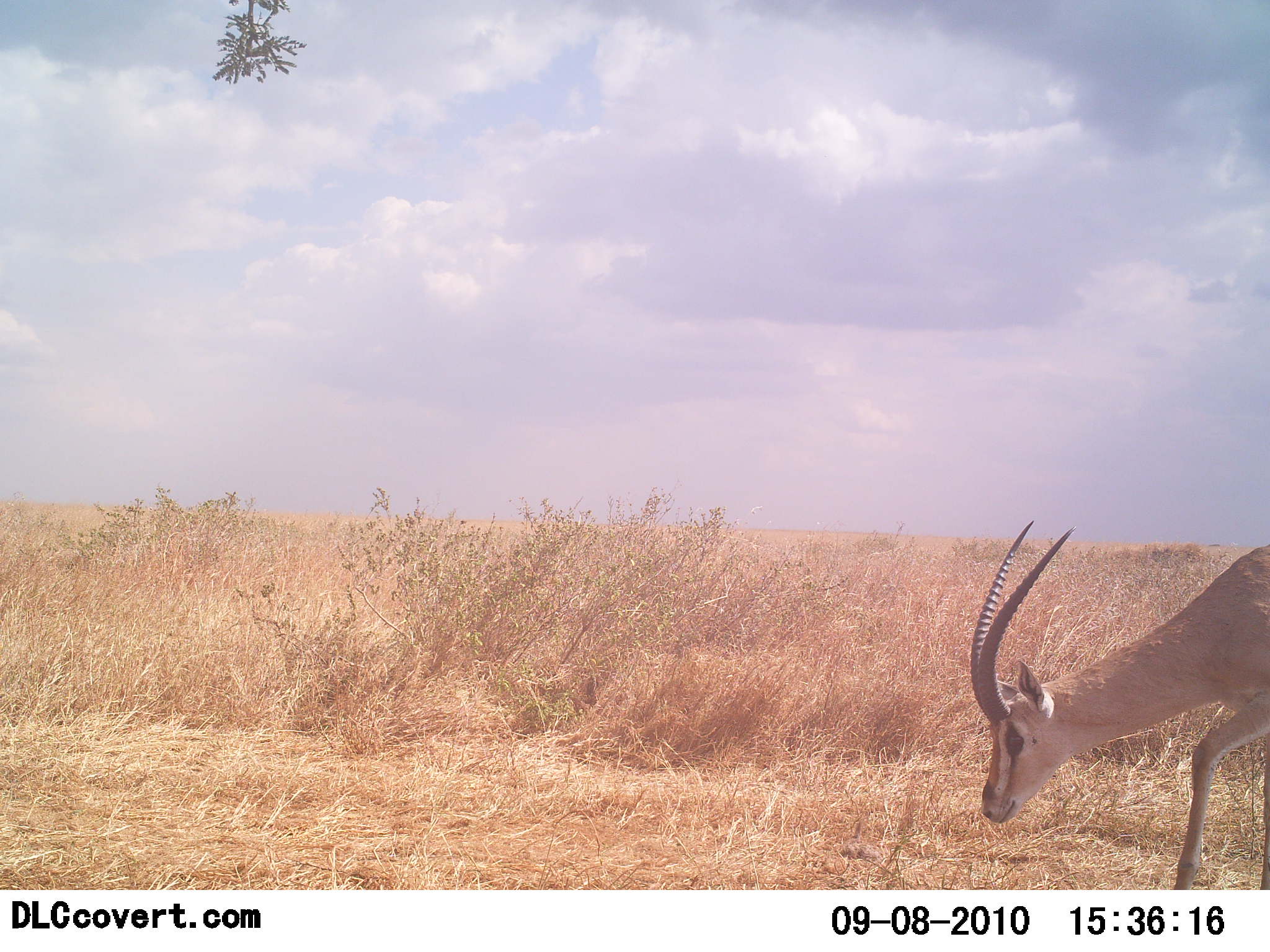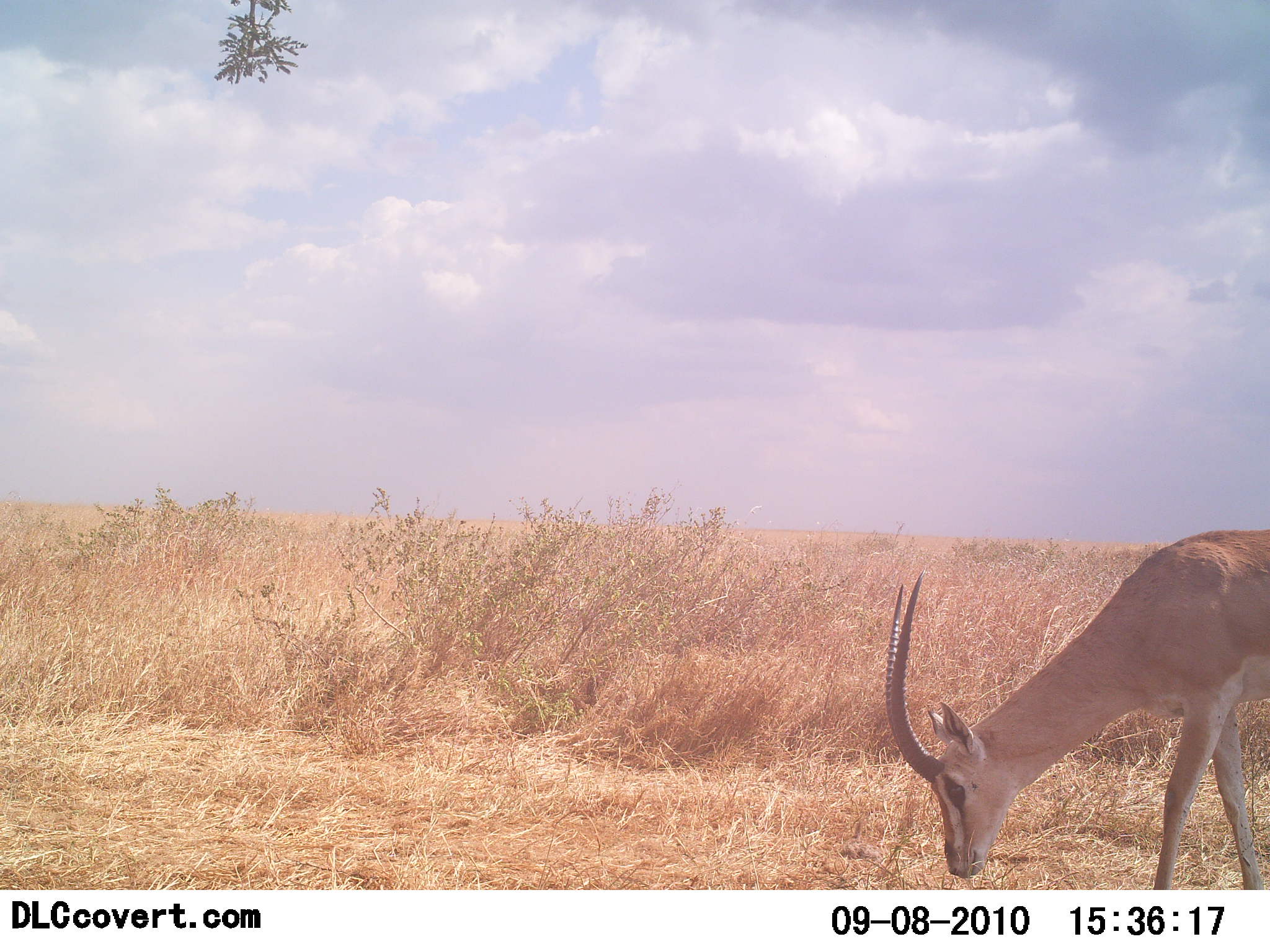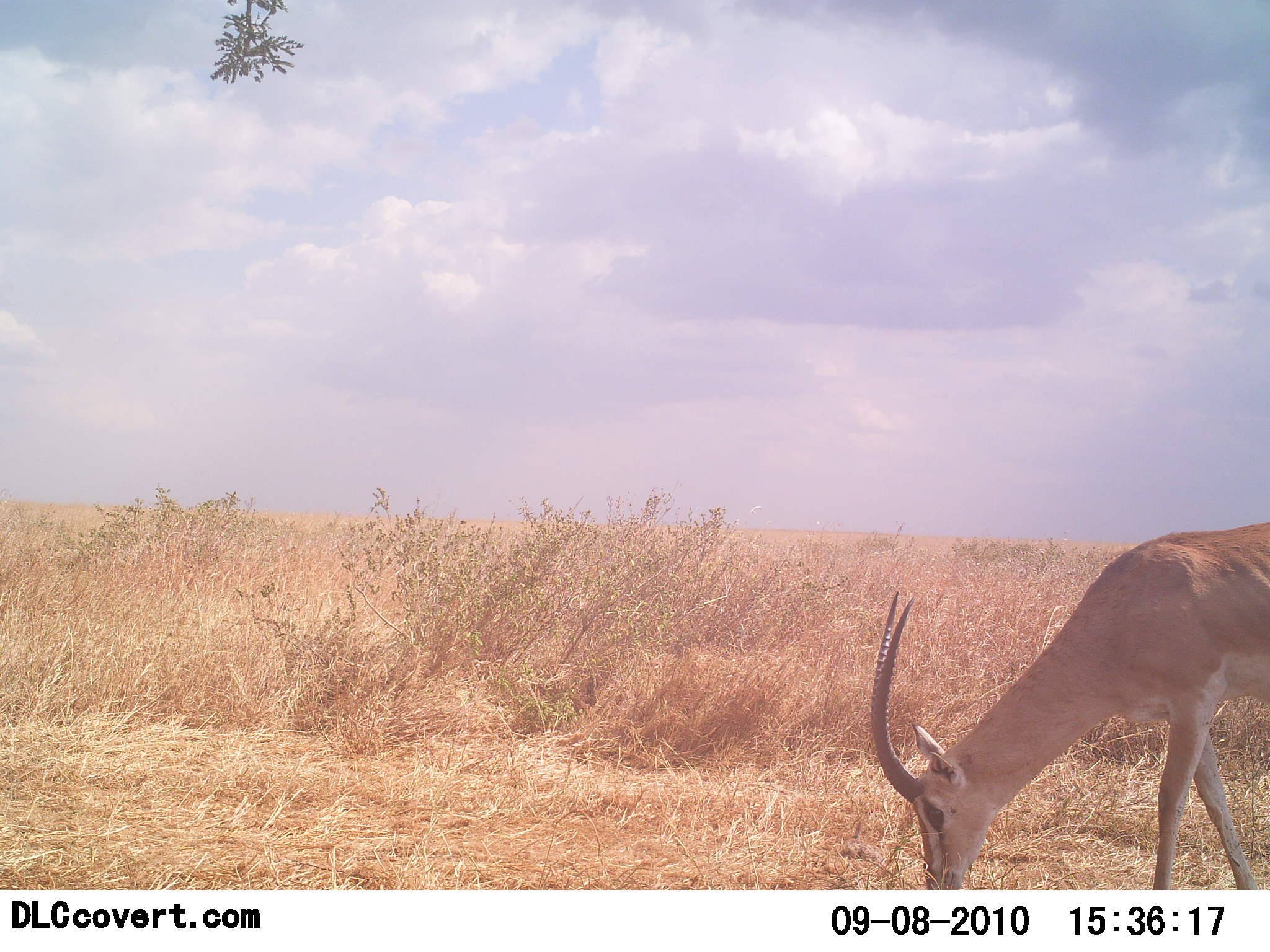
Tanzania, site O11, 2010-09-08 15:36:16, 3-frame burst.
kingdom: Animalia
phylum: Chordata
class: Mammalia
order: Artiodactyla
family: Bovidae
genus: Nanger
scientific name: Nanger granti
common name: grant's gazelle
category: gazellegrants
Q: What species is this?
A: Gazellegrants (grant's gazelle) (Nanger granti).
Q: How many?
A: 1.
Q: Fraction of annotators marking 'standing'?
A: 14%.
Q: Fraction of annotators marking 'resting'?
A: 0%.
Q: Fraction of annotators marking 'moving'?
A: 21%.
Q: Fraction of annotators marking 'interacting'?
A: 0%.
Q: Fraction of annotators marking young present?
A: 0%.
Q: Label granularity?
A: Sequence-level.